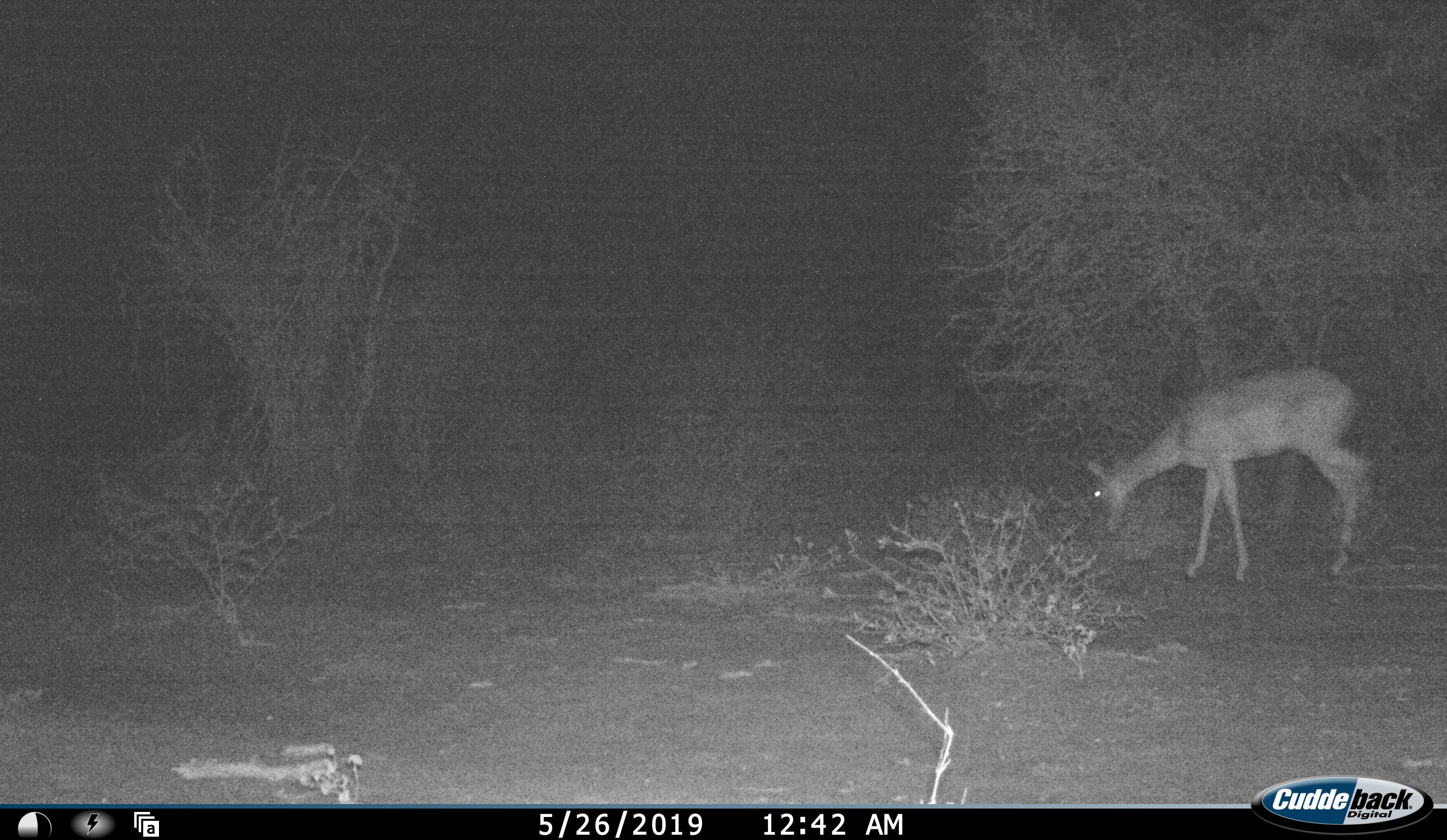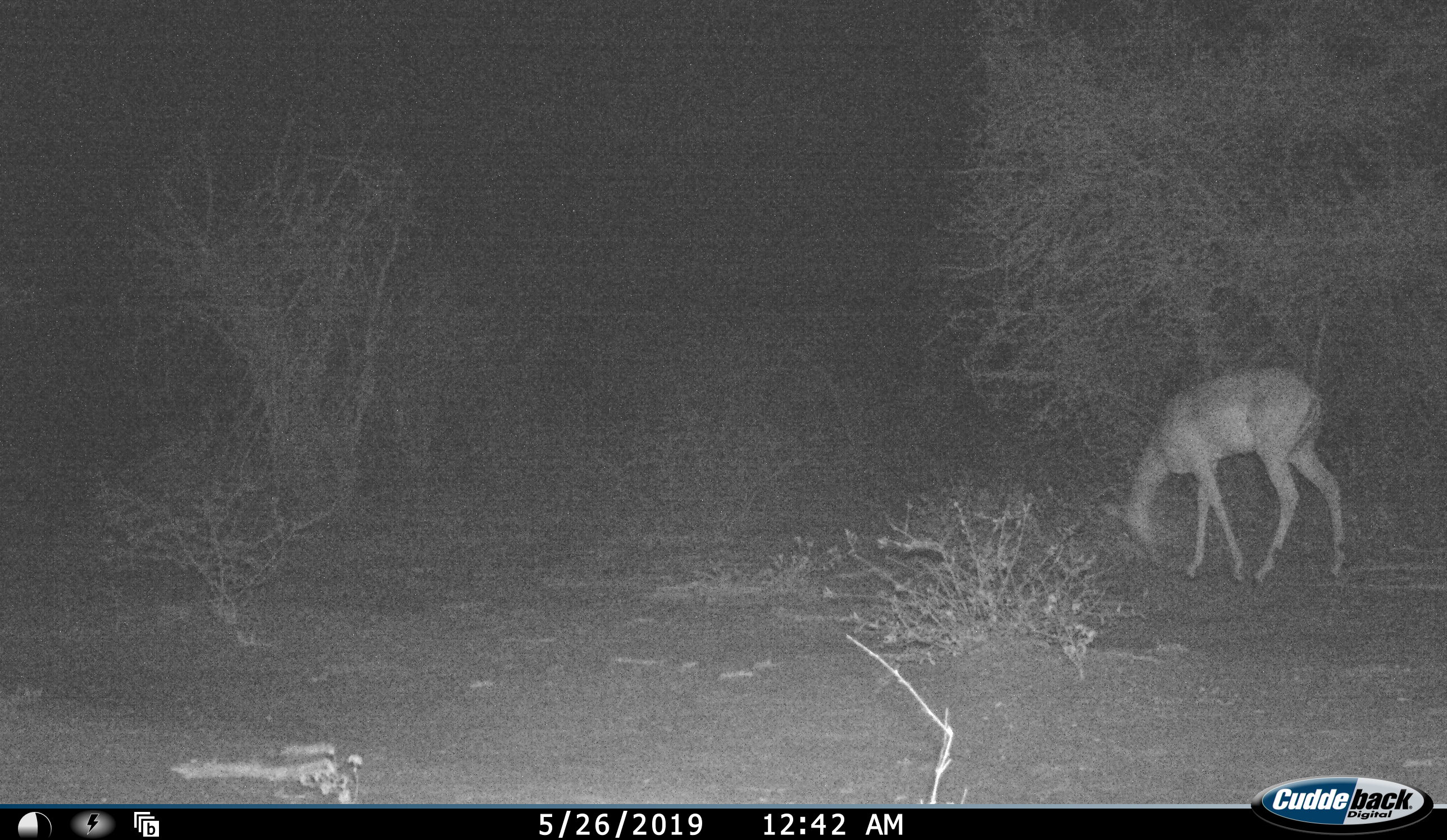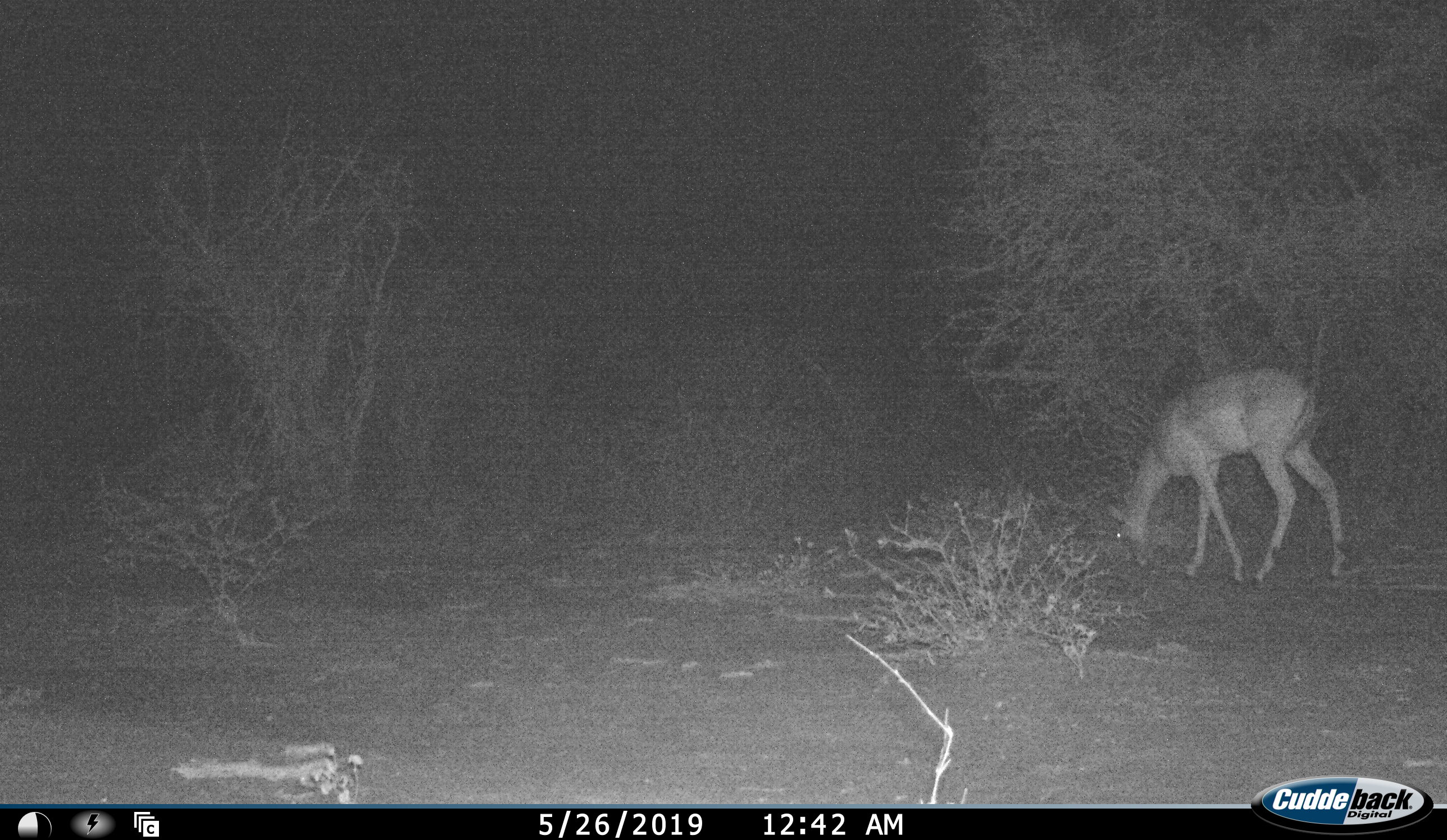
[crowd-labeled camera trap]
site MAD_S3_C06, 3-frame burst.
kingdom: Animalia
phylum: Chordata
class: Mammalia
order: Artiodactyla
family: Bovidae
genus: Aepyceros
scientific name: Aepyceros melampus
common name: impala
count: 1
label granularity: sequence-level